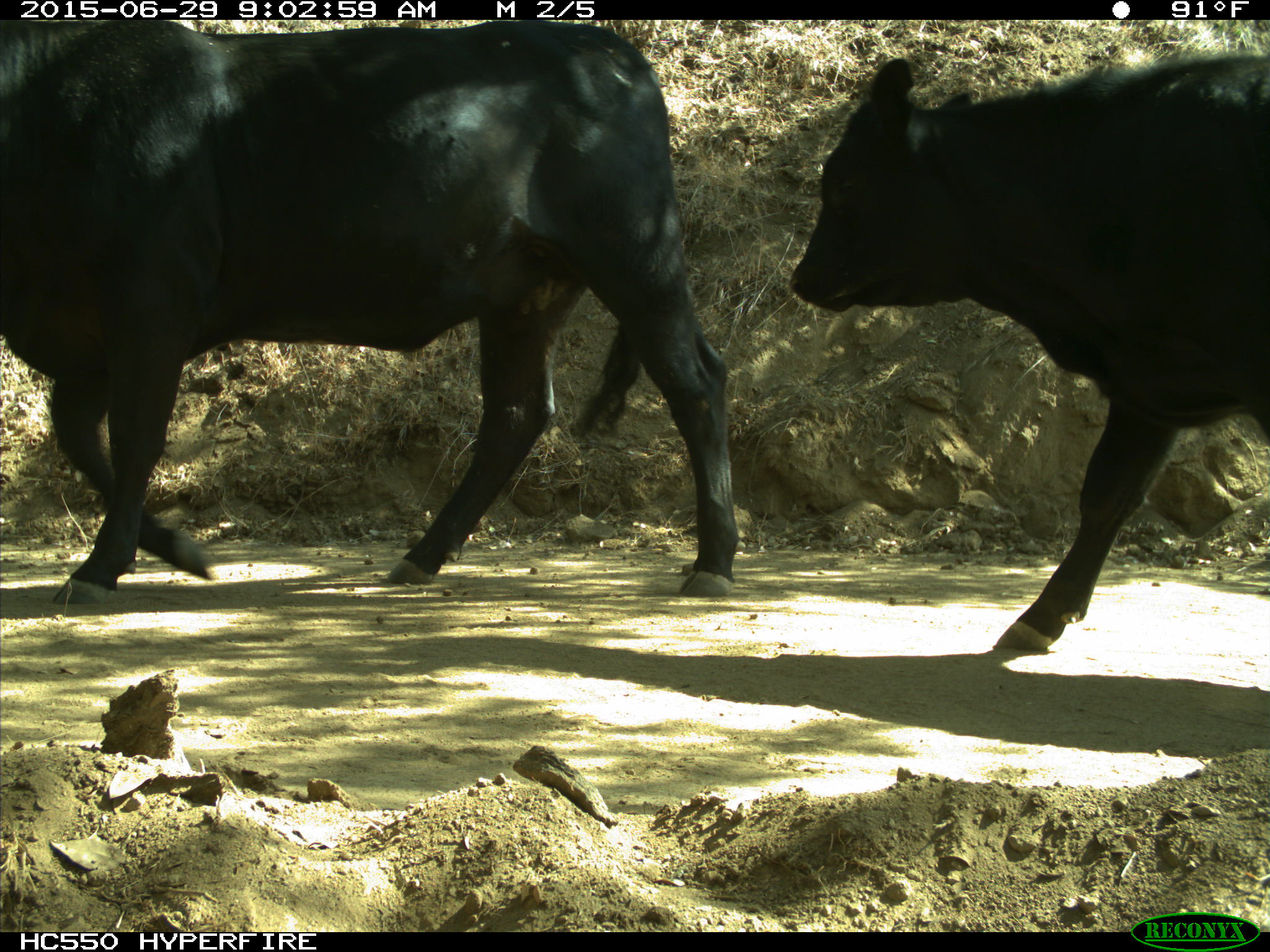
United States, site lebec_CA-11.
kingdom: Animalia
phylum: Chordata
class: Mammalia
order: Artiodactyla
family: Bovidae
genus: Bos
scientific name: Bos taurus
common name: domestic cow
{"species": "Bos taurus (domestic cow)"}